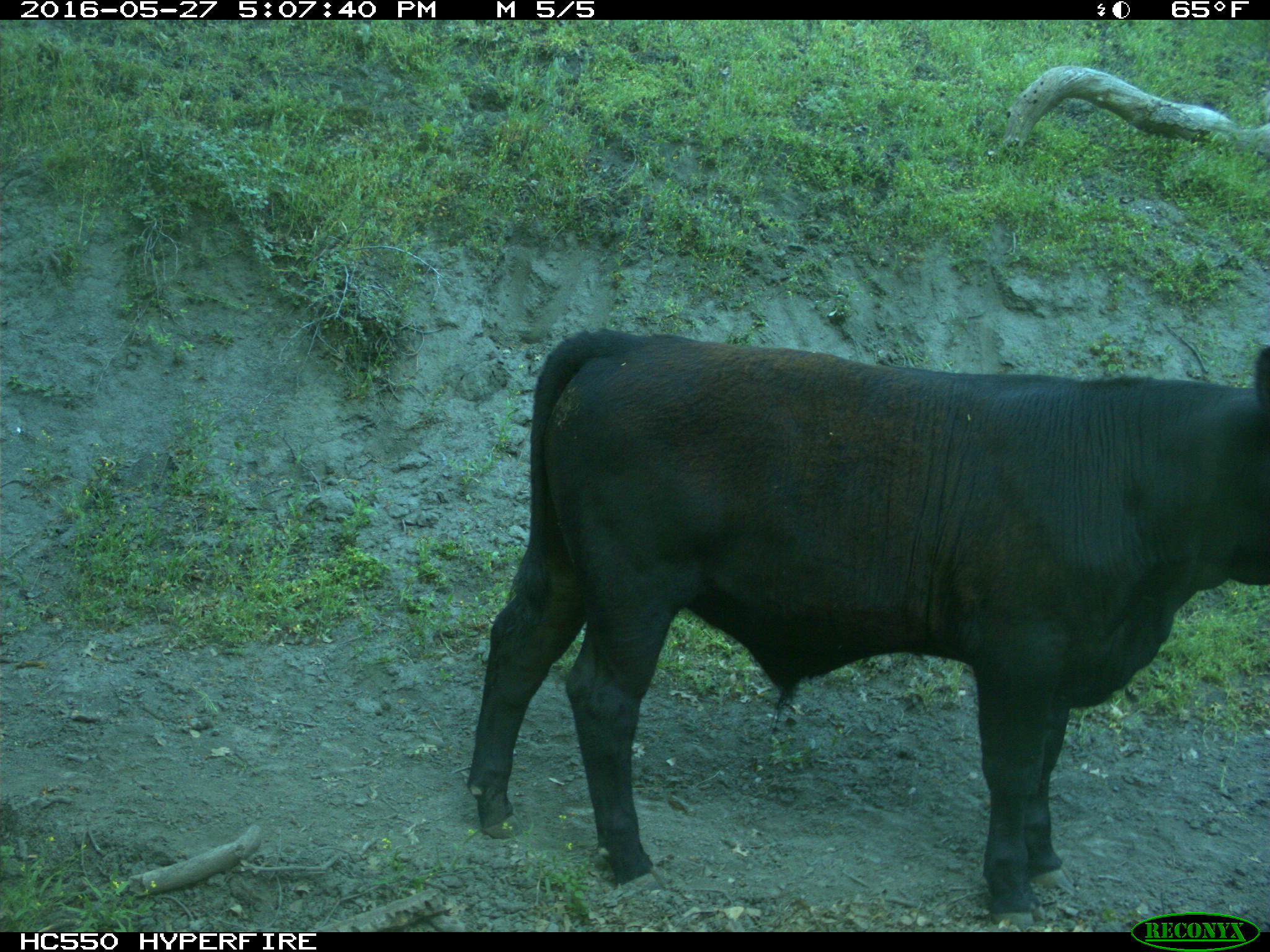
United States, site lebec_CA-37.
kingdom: Animalia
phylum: Chordata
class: Mammalia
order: Artiodactyla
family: Bovidae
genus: Bos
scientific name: Bos taurus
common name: domestic cow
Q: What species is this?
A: Bos taurus (domestic cow).